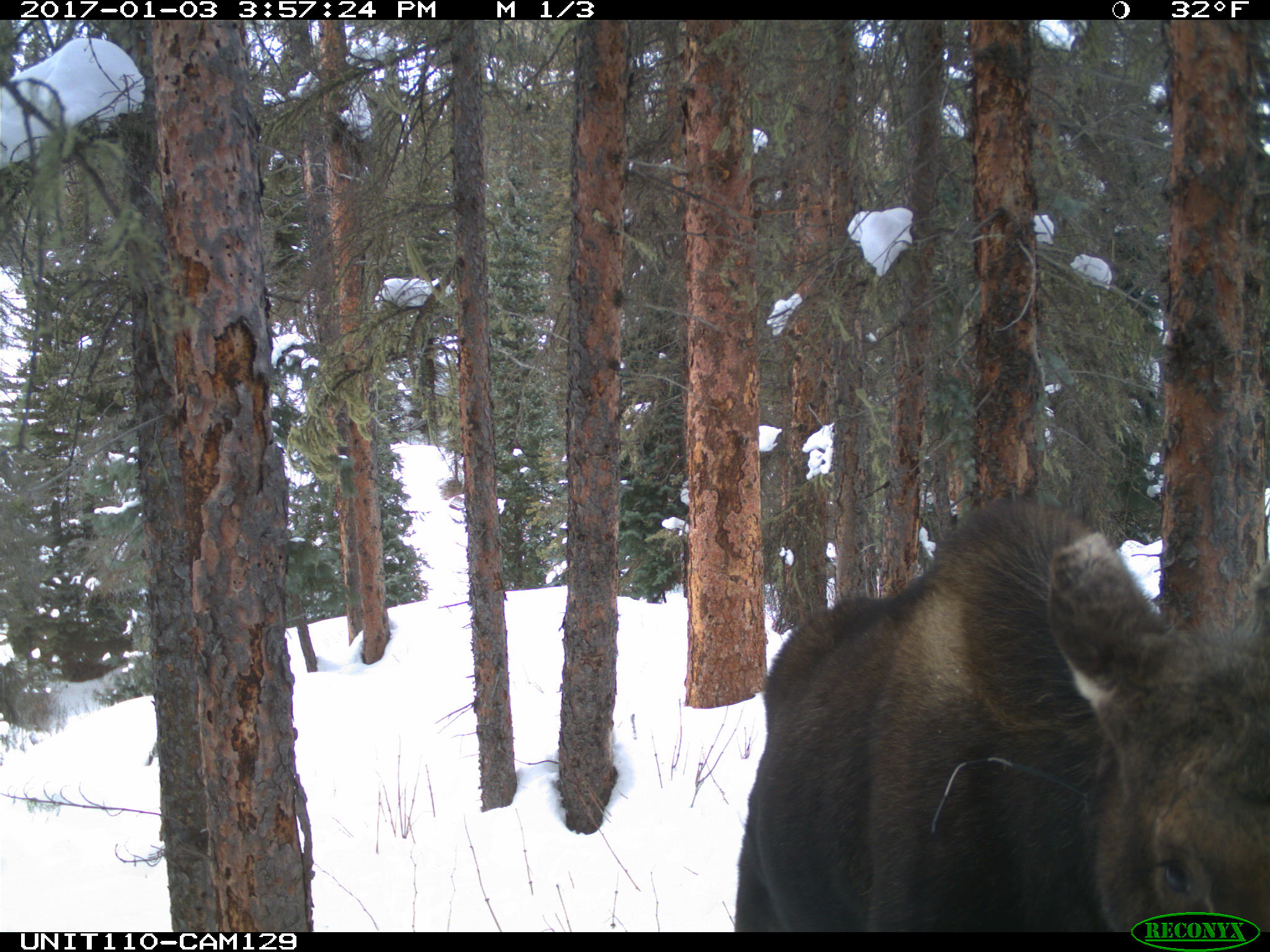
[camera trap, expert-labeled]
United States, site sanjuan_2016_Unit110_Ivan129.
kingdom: Animalia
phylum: Chordata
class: Mammalia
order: Artiodactyla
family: Cervidae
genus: Alces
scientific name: Alces alces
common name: moose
Alces alces (moose).